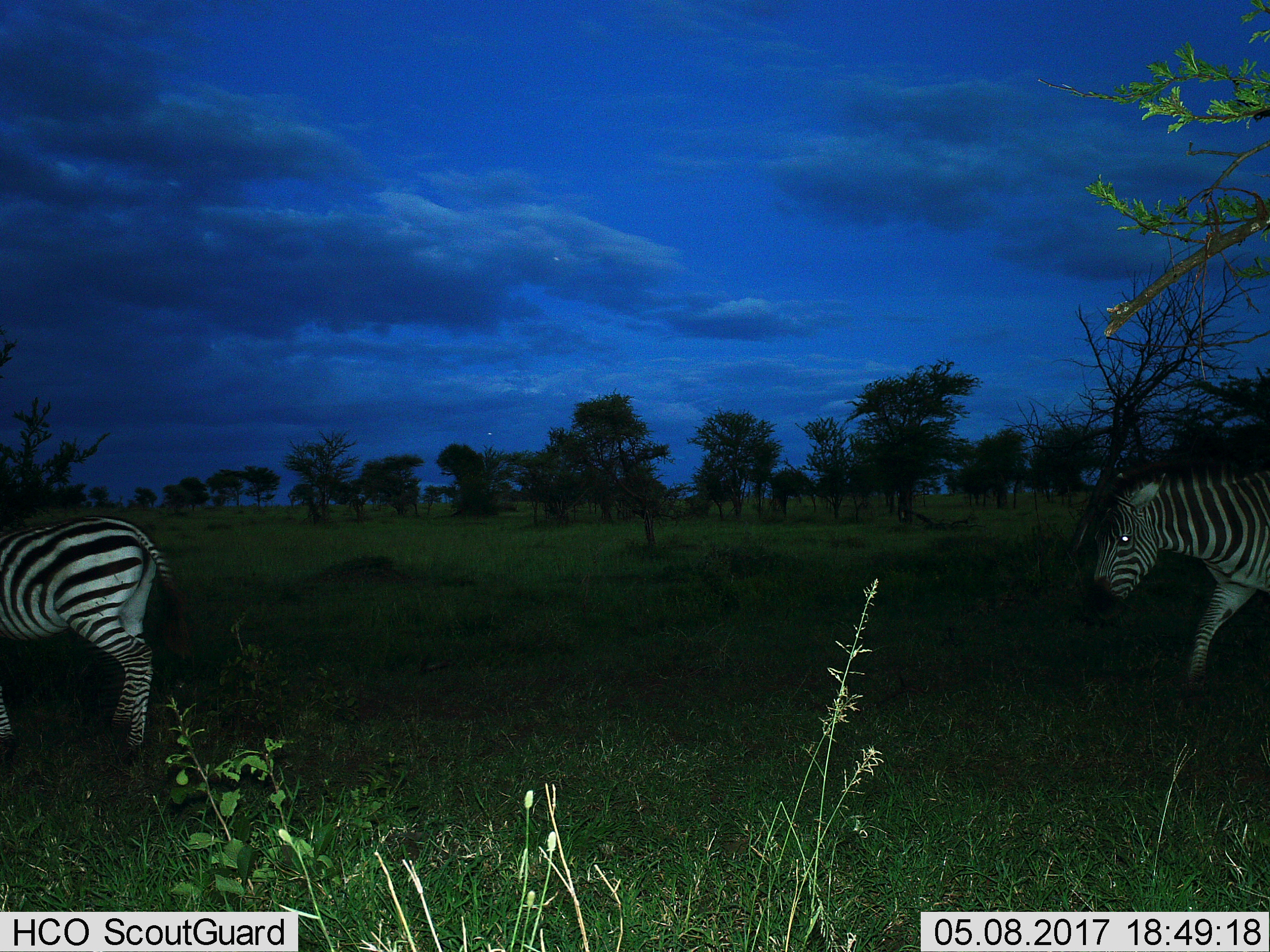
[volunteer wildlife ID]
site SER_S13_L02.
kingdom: Animalia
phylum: Chordata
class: Mammalia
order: Perissodactyla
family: Equidae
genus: Equus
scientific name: Equus quagga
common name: plains zebra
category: zebraplains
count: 2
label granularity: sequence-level